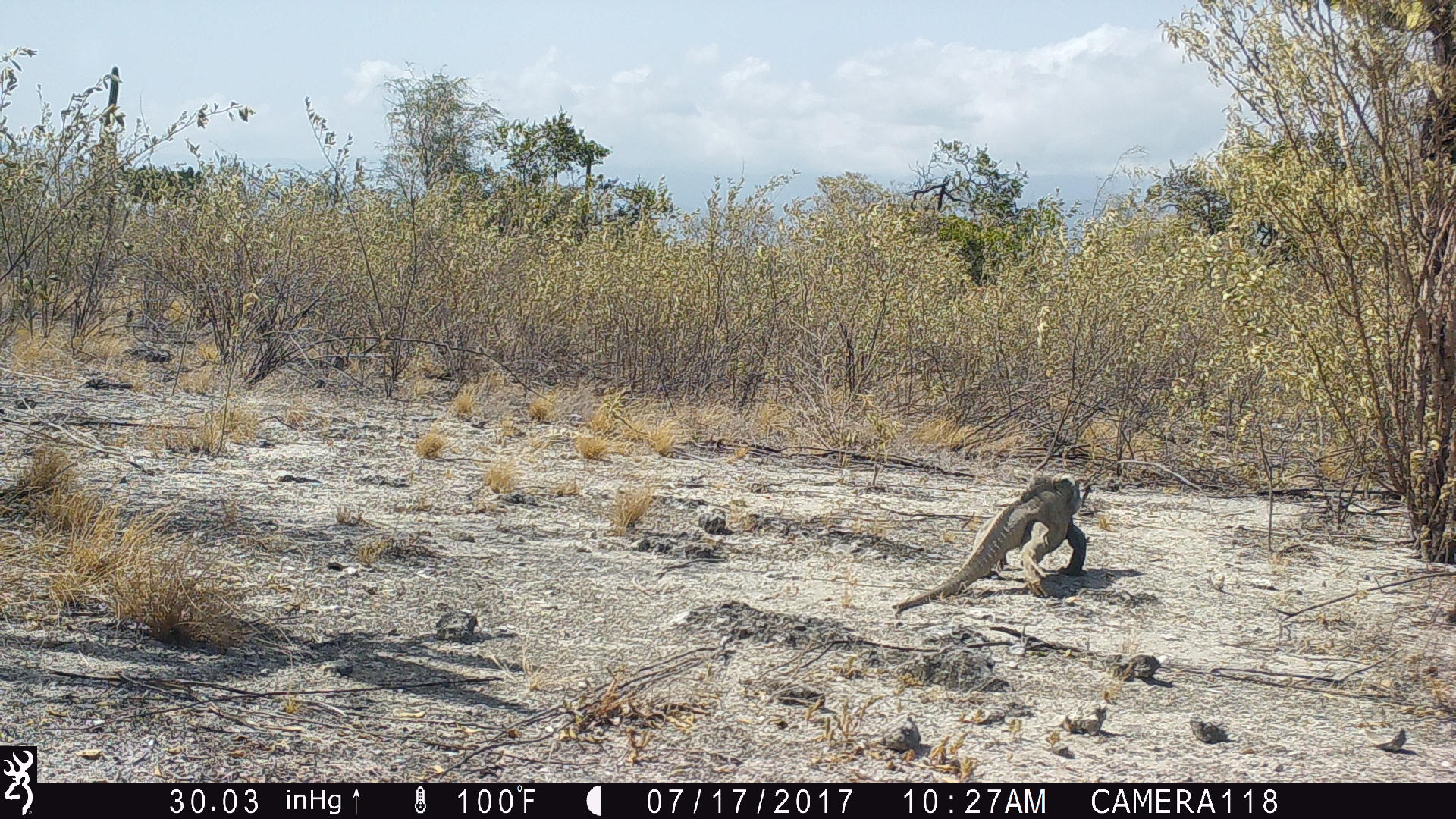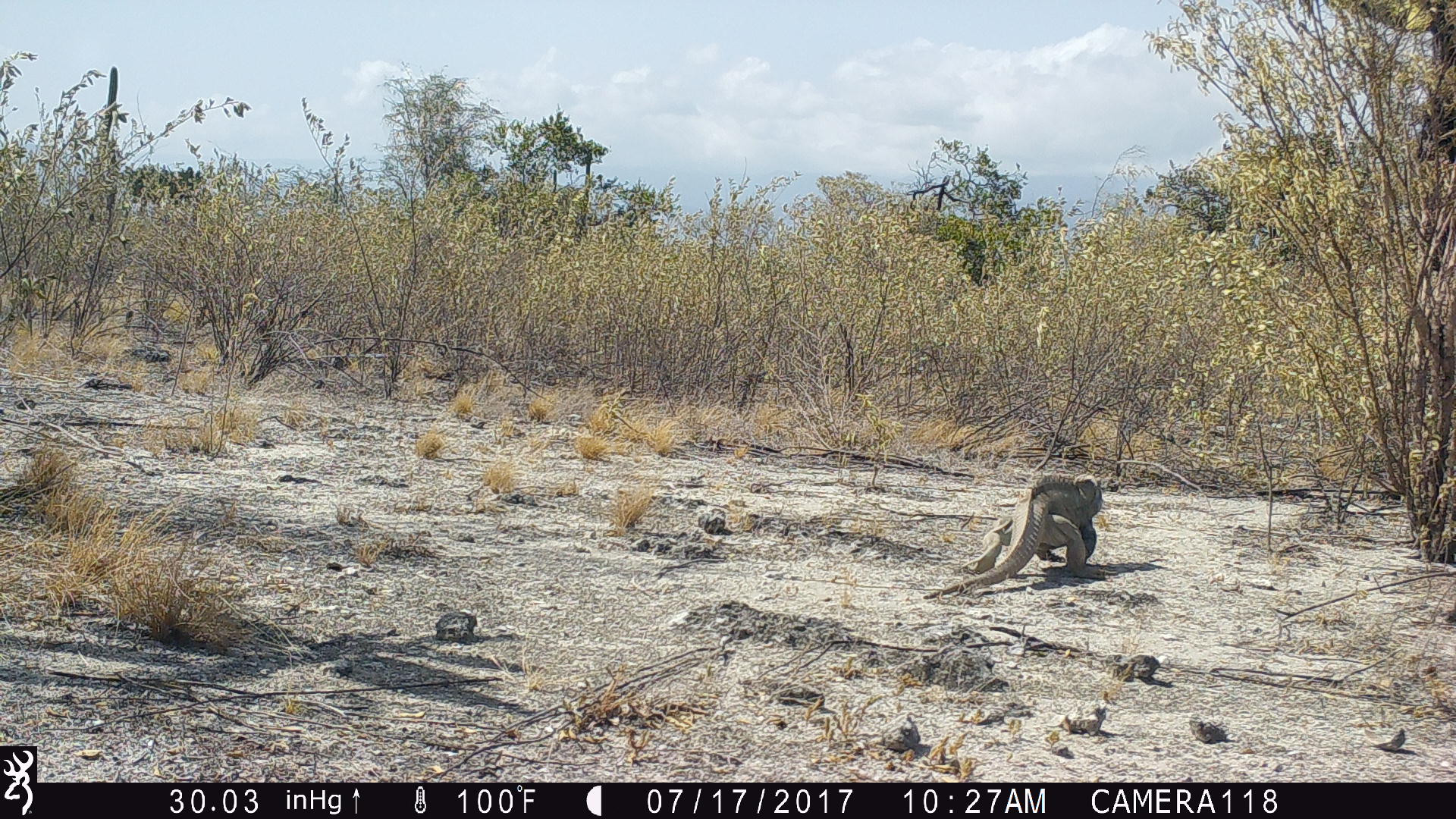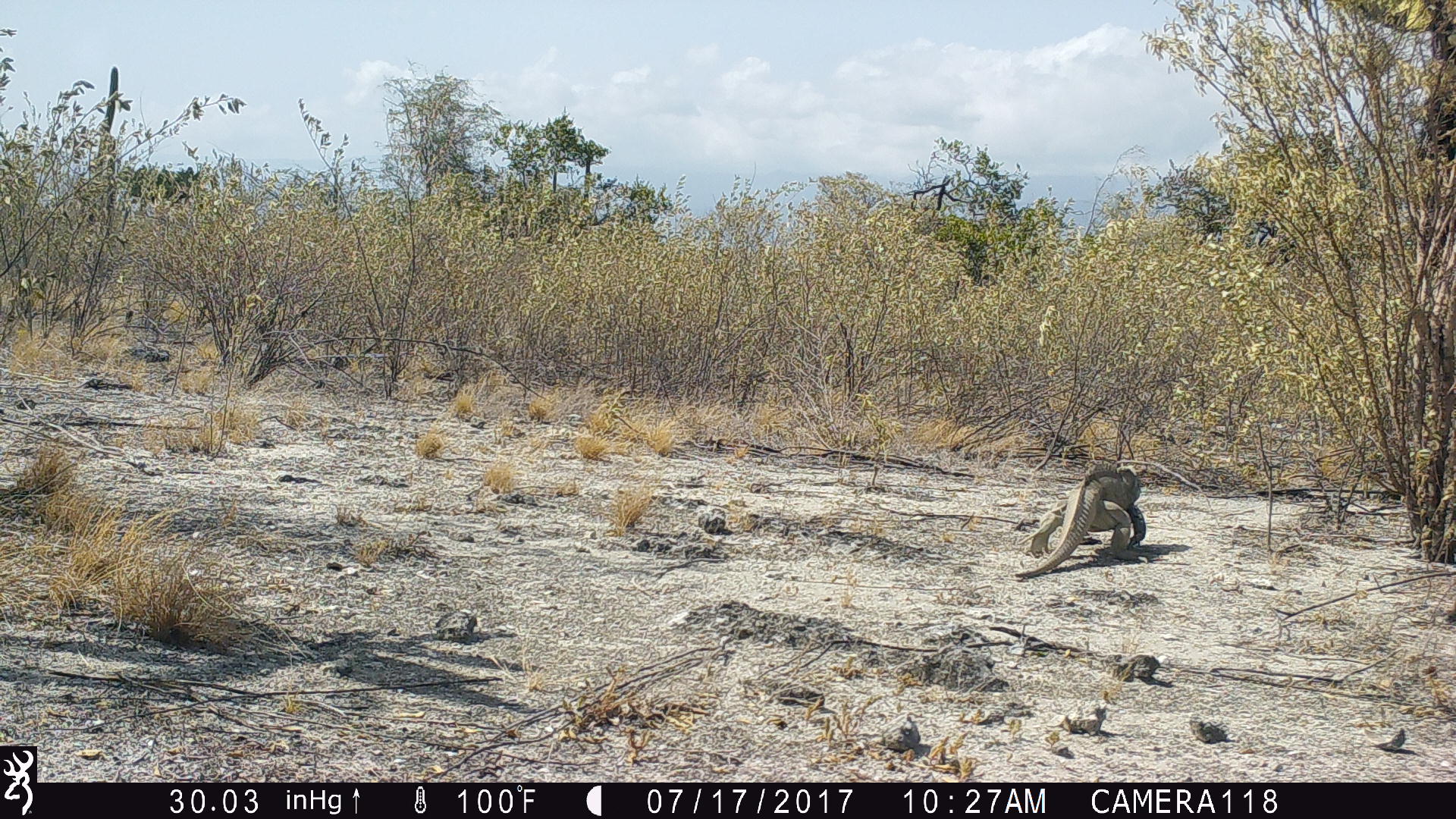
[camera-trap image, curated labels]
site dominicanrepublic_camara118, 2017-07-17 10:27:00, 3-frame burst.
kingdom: Animalia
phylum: Chordata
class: Reptilia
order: Squamata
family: Iguanidae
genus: Iguana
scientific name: Iguana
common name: typical iguanas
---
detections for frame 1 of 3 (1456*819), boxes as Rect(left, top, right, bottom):
iguana: Rect(889, 476, 1090, 613)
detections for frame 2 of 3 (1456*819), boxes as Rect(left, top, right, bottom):
iguana: Rect(915, 463, 1113, 606)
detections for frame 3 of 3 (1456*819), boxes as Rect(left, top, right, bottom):
iguana: Rect(1016, 463, 1147, 572)